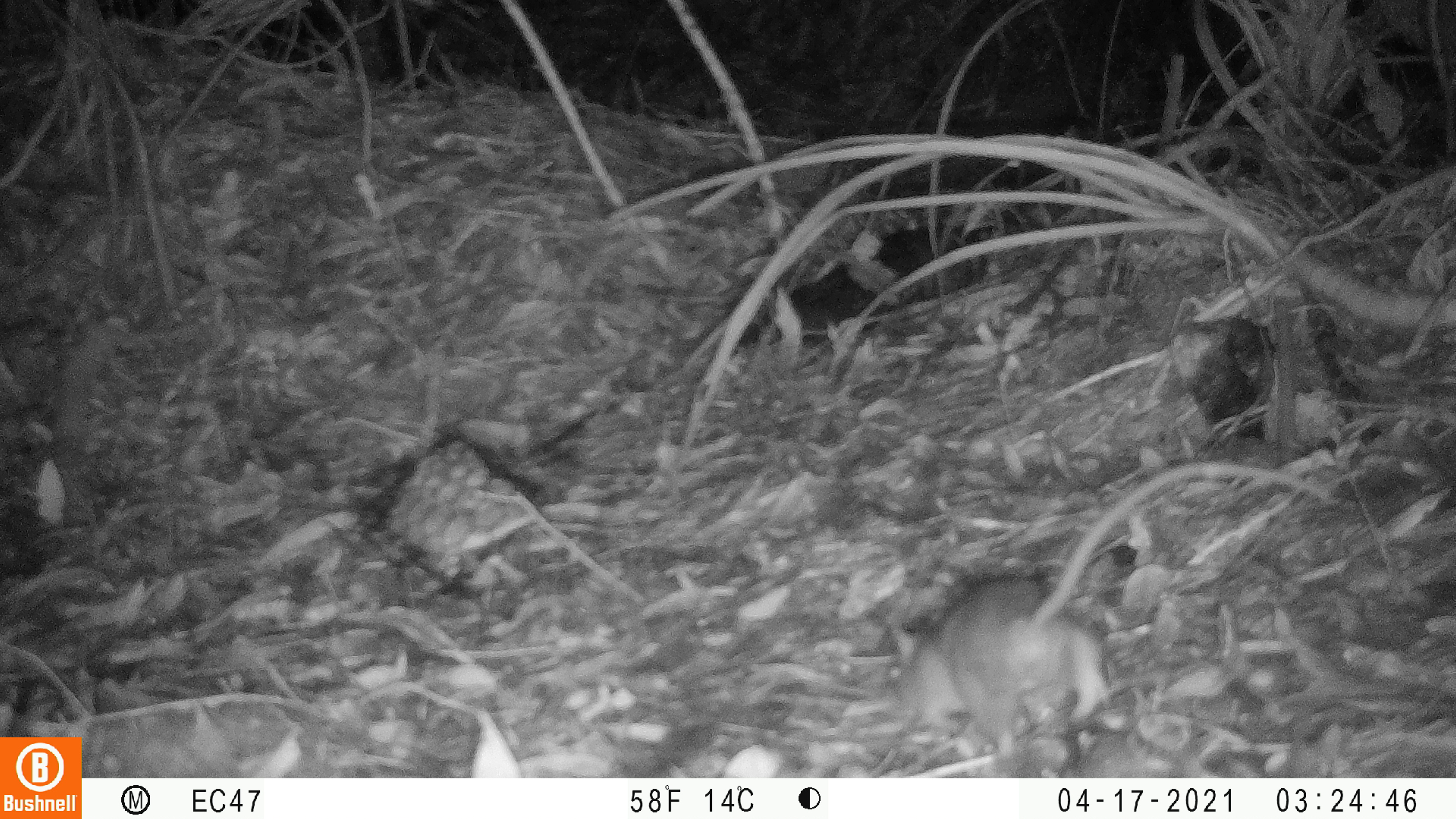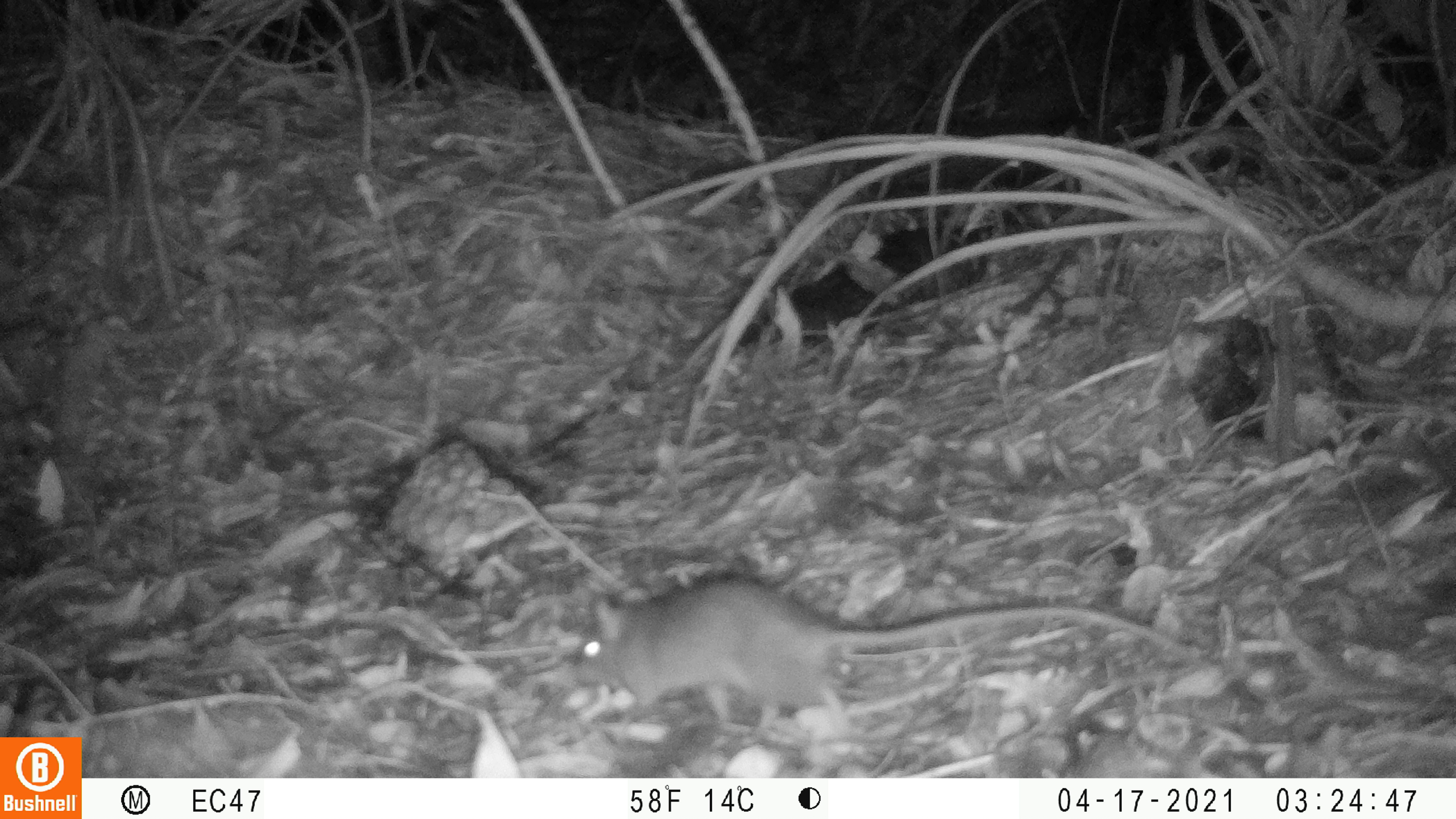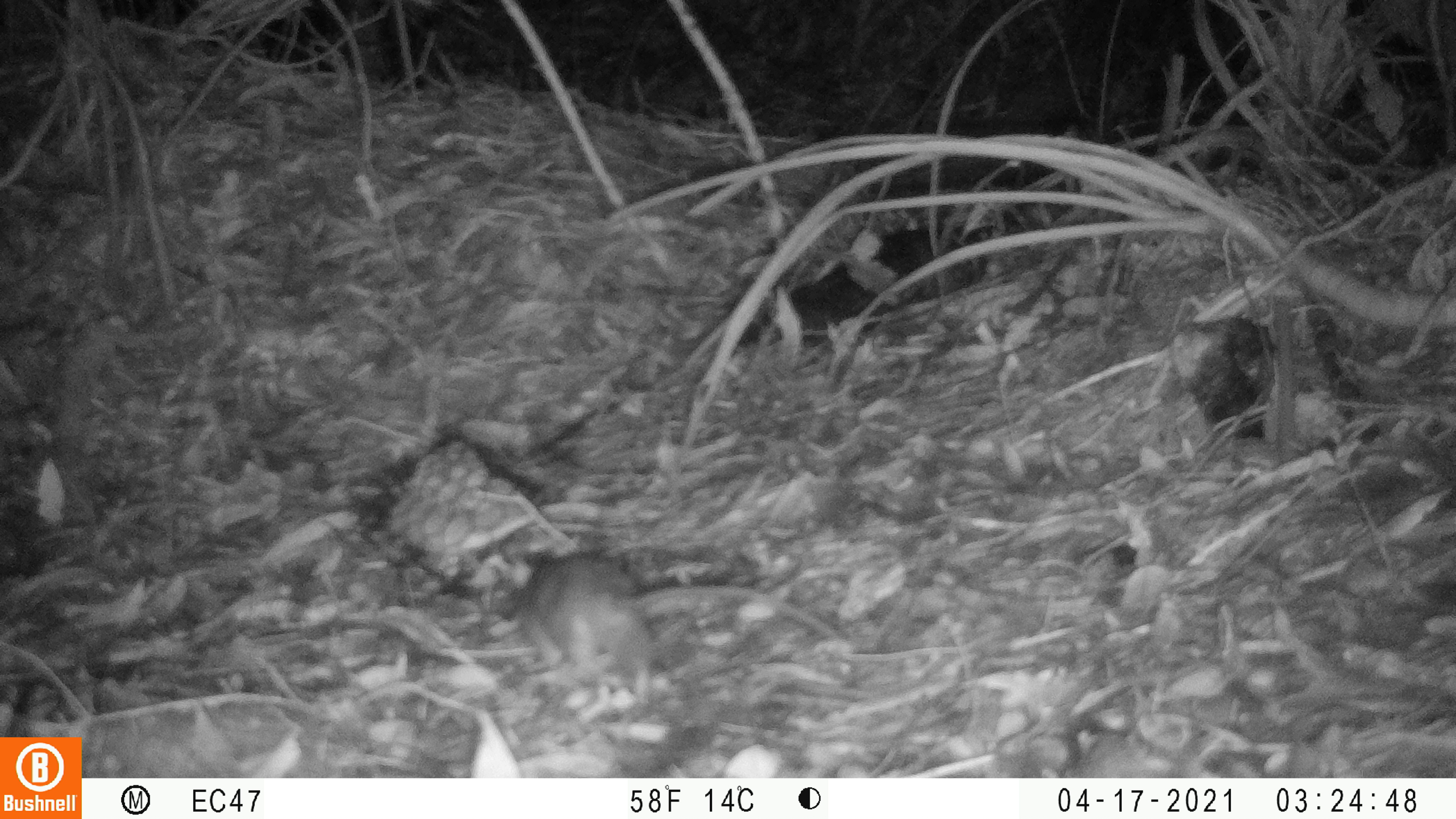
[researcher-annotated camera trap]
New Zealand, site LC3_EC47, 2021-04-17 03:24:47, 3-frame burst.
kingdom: Animalia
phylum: Chordata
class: Mammalia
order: Rodentia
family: Muridae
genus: Rattus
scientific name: Rattus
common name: rat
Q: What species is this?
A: Rat (Rattus).